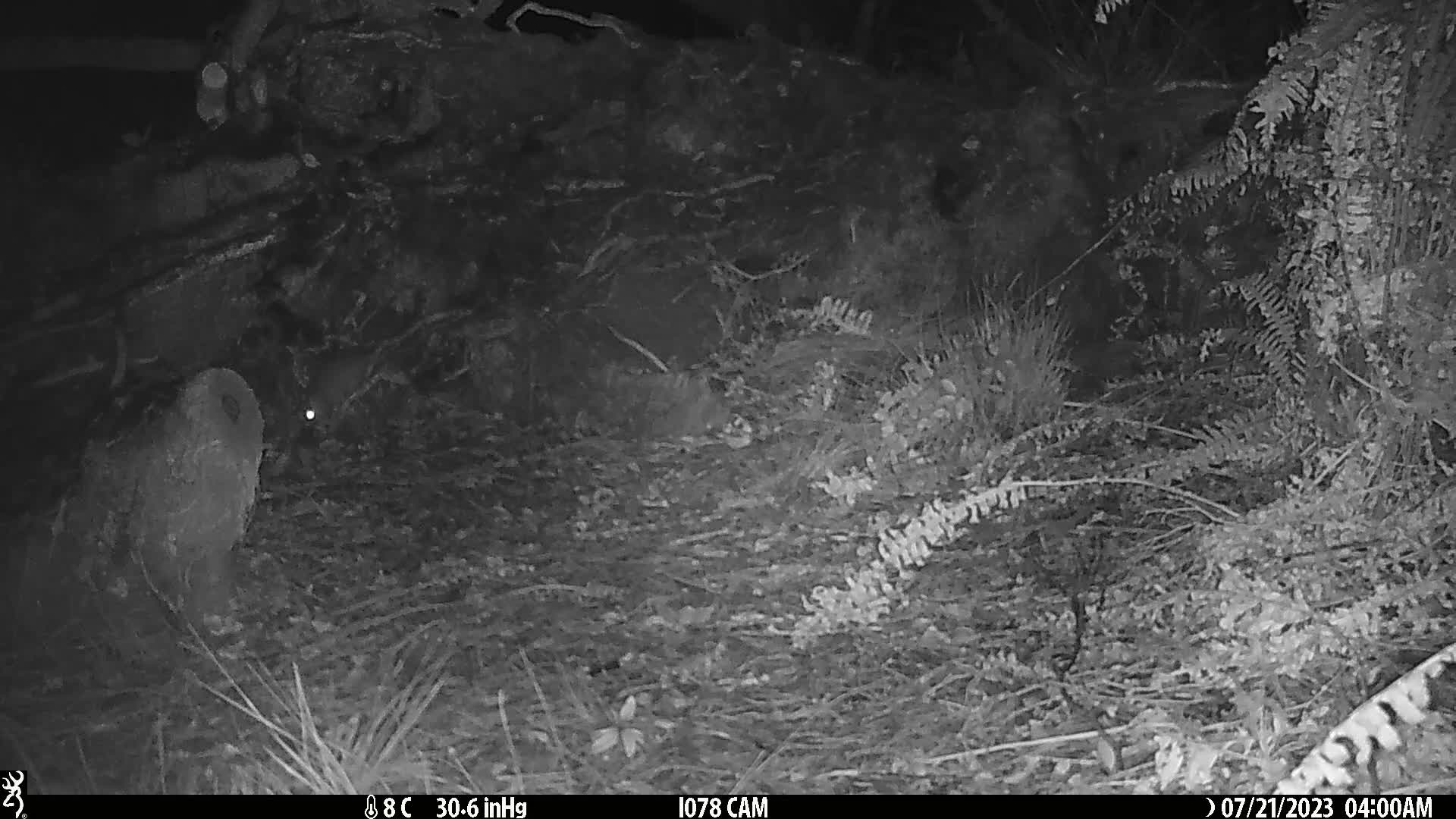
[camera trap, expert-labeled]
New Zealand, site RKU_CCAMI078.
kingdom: Animalia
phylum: Chordata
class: Mammalia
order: Rodentia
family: Muridae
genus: Rattus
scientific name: Rattus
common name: rat